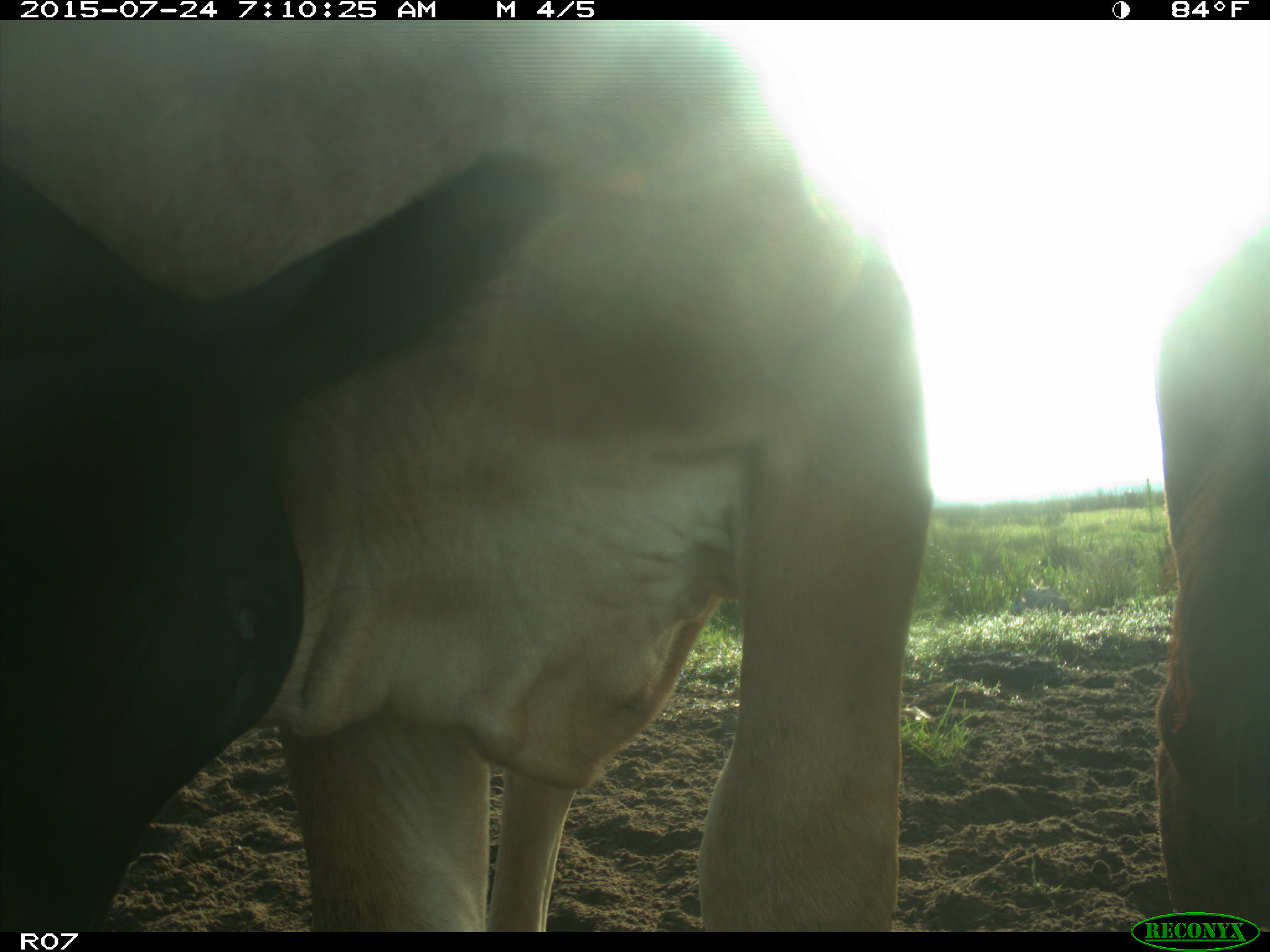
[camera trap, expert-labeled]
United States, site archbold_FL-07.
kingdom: Animalia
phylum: Chordata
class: Mammalia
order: Artiodactyla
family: Bovidae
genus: Bos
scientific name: Bos taurus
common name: domestic cow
Bos taurus (domestic cow).